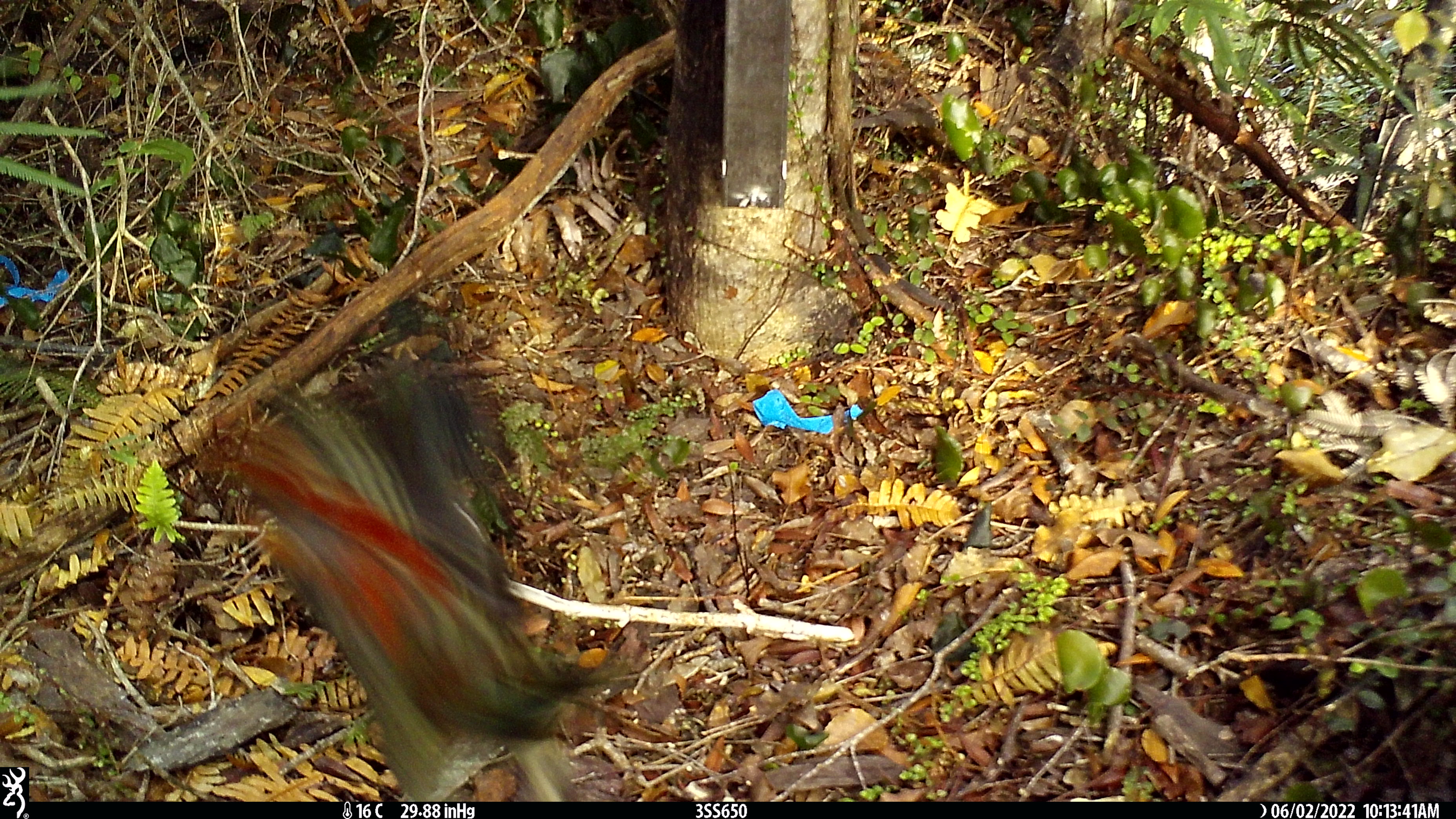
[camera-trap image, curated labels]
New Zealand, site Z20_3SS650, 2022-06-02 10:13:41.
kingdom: Animalia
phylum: Chordata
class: Aves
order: Psittaciformes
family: Strigopidae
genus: Nestor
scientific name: Nestor notabilis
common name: kea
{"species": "kea (Nestor notabilis)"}